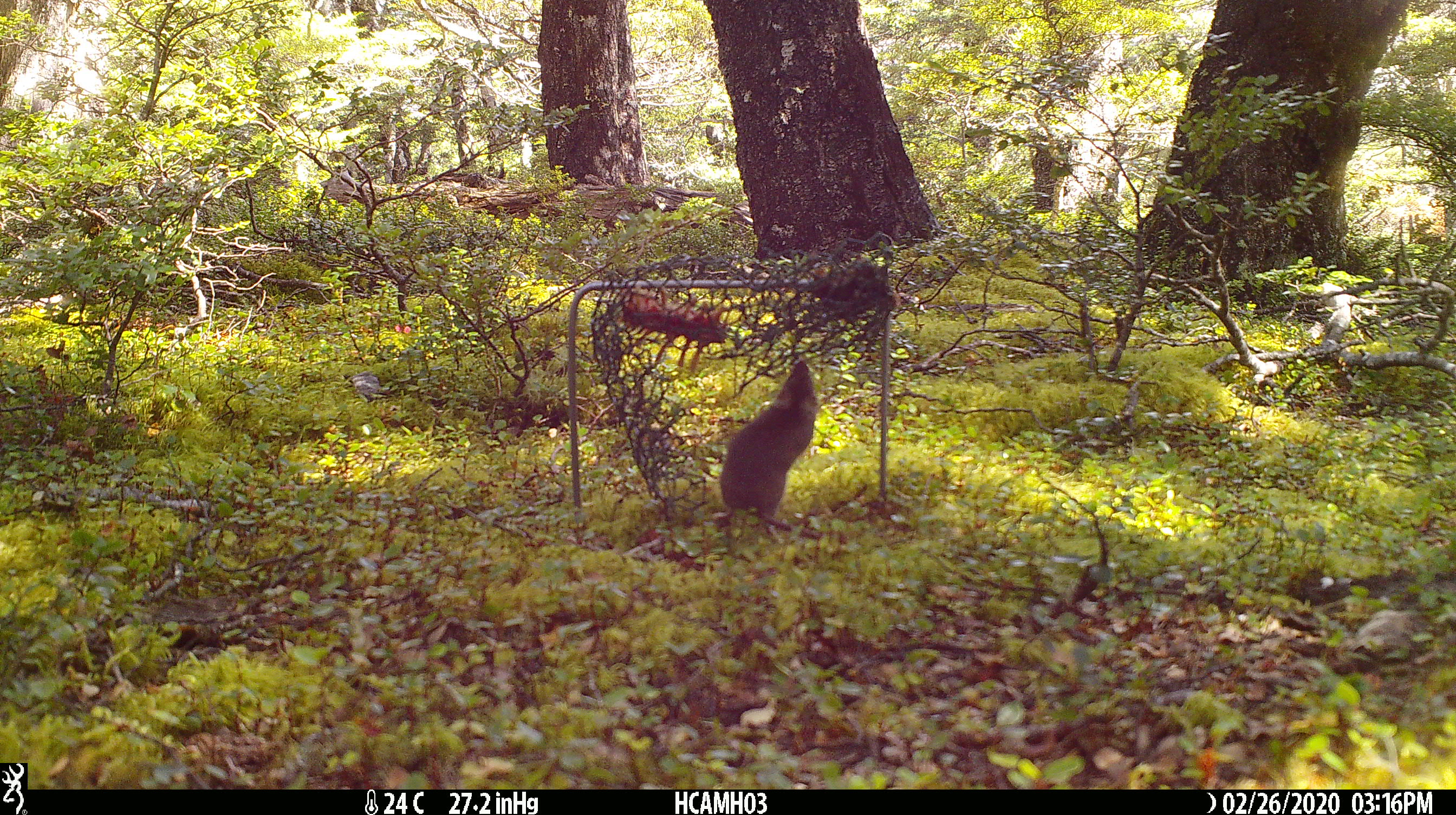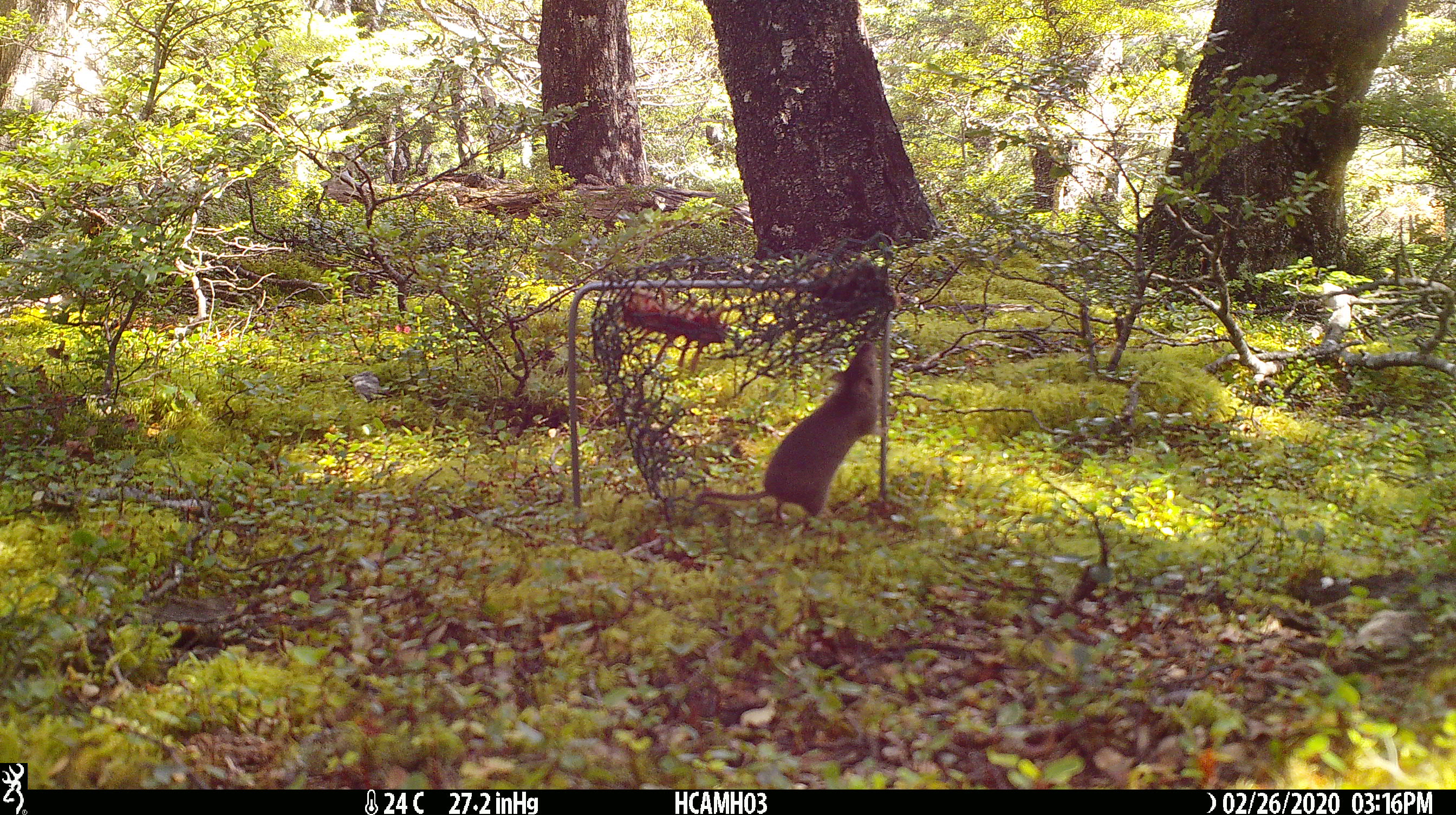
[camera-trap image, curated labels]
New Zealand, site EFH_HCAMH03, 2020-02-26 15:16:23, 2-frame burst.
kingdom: Animalia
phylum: Chordata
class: Mammalia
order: Rodentia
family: Muridae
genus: Mus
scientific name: Mus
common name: mouse